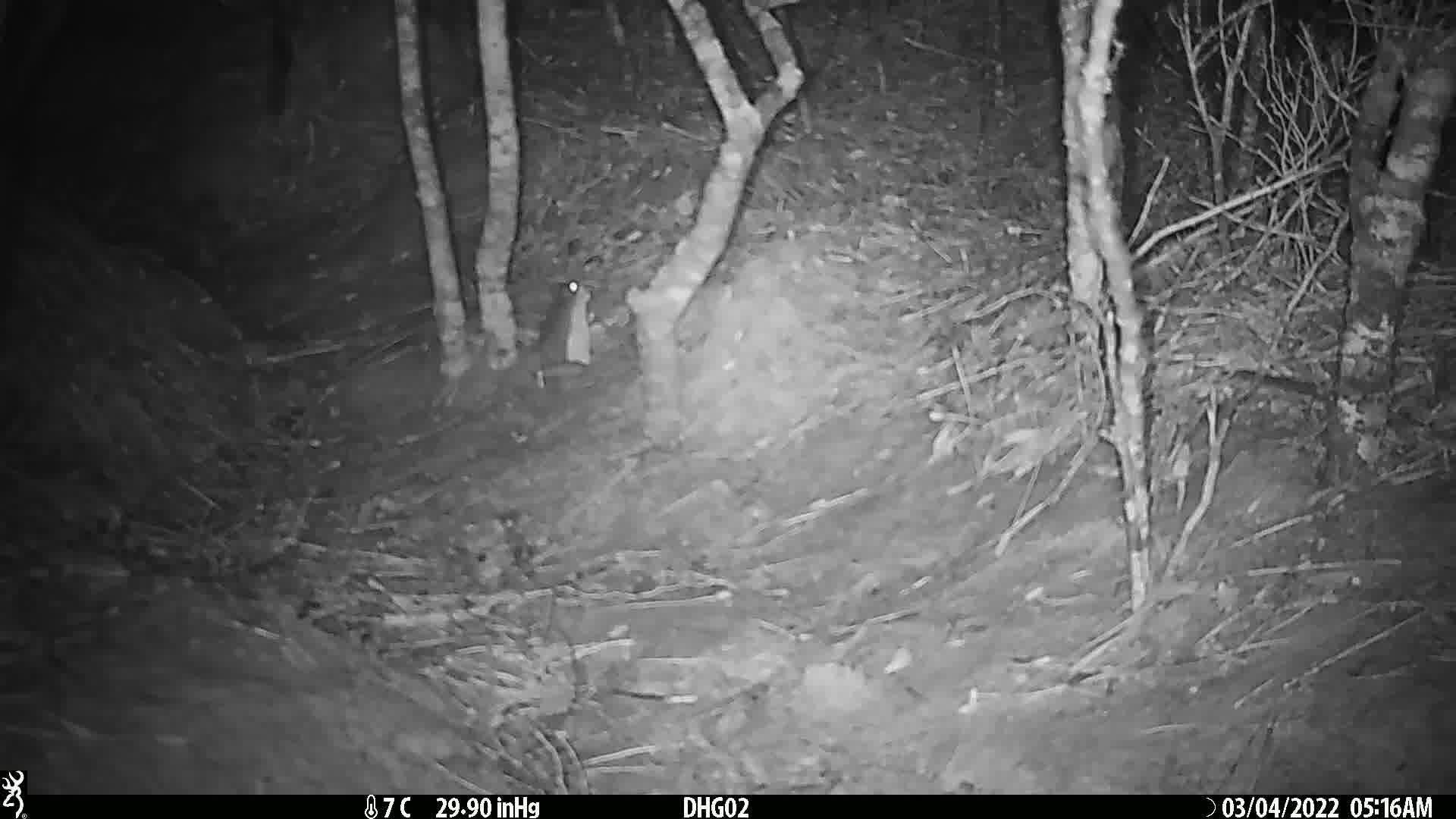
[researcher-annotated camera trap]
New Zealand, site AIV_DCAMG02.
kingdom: Animalia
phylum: Chordata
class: Mammalia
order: Rodentia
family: Muridae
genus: Mus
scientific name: Mus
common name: mouse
Mouse (Mus).